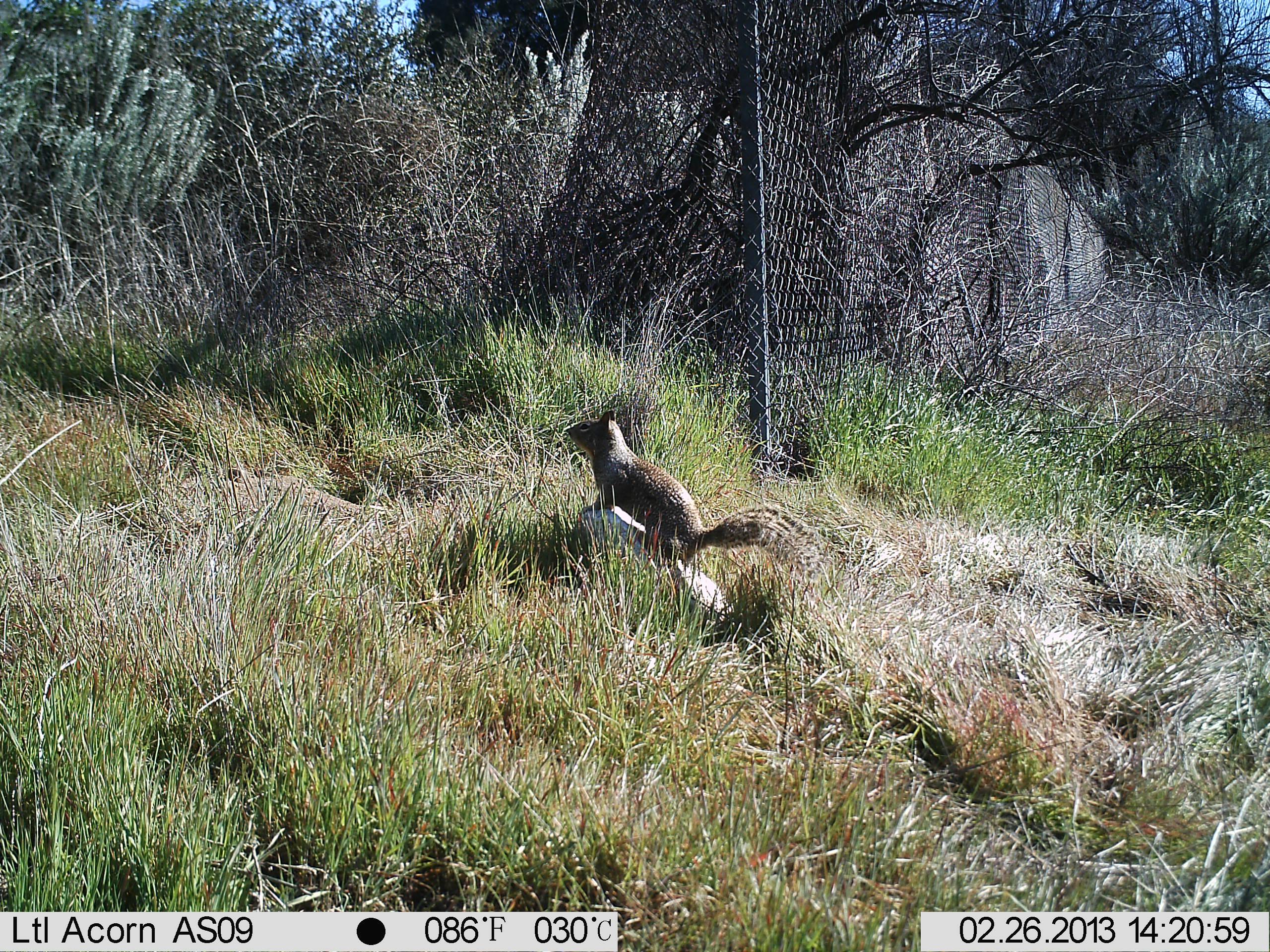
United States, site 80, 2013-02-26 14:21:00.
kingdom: Animalia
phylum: Chordata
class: Mammalia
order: Rodentia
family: Sciuridae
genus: Sciurus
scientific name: Sciurus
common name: squirrel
Squirrel (Sciurus).